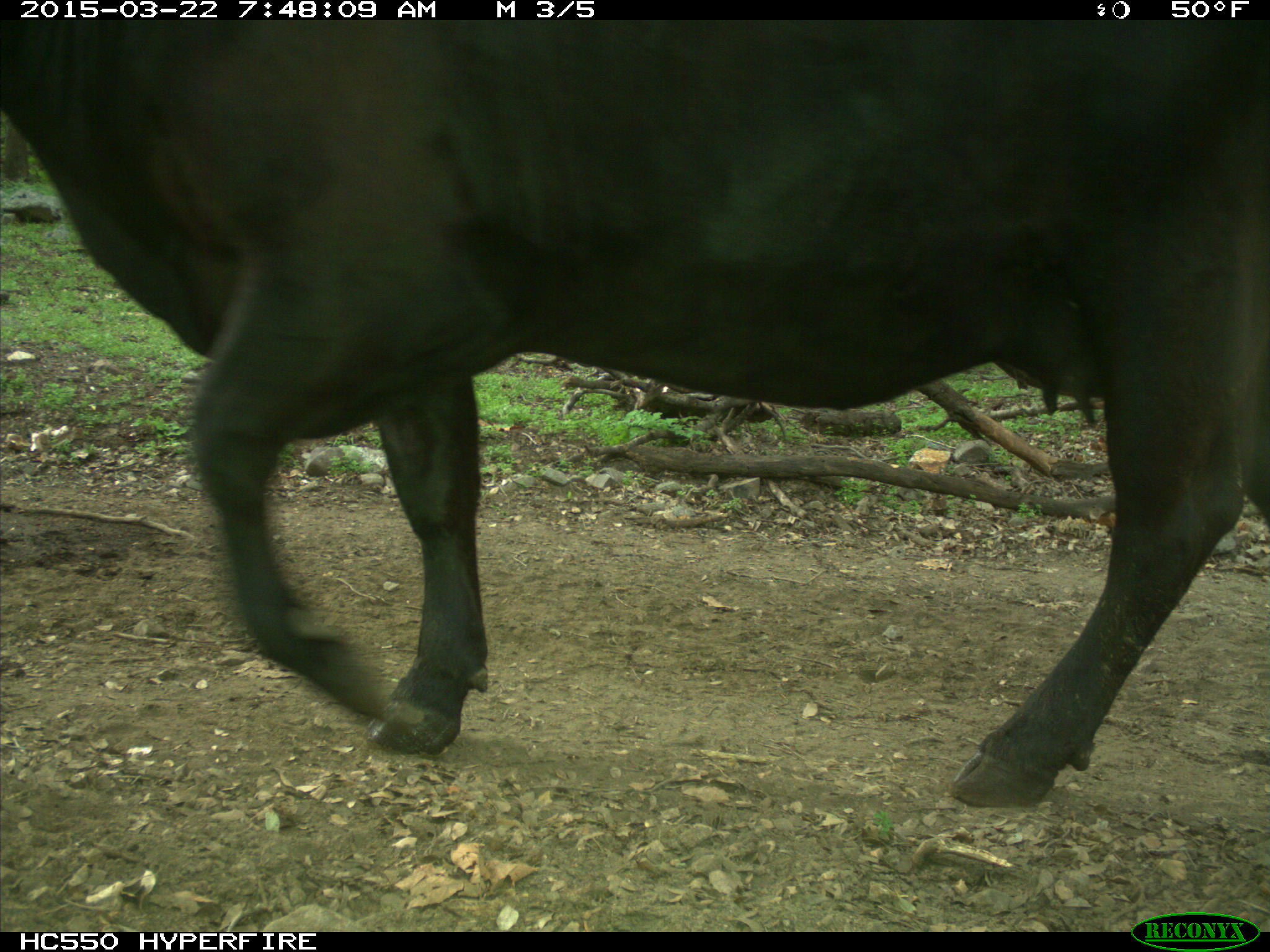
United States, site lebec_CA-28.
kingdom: Animalia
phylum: Chordata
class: Mammalia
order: Artiodactyla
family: Bovidae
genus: Bos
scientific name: Bos taurus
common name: domestic cow